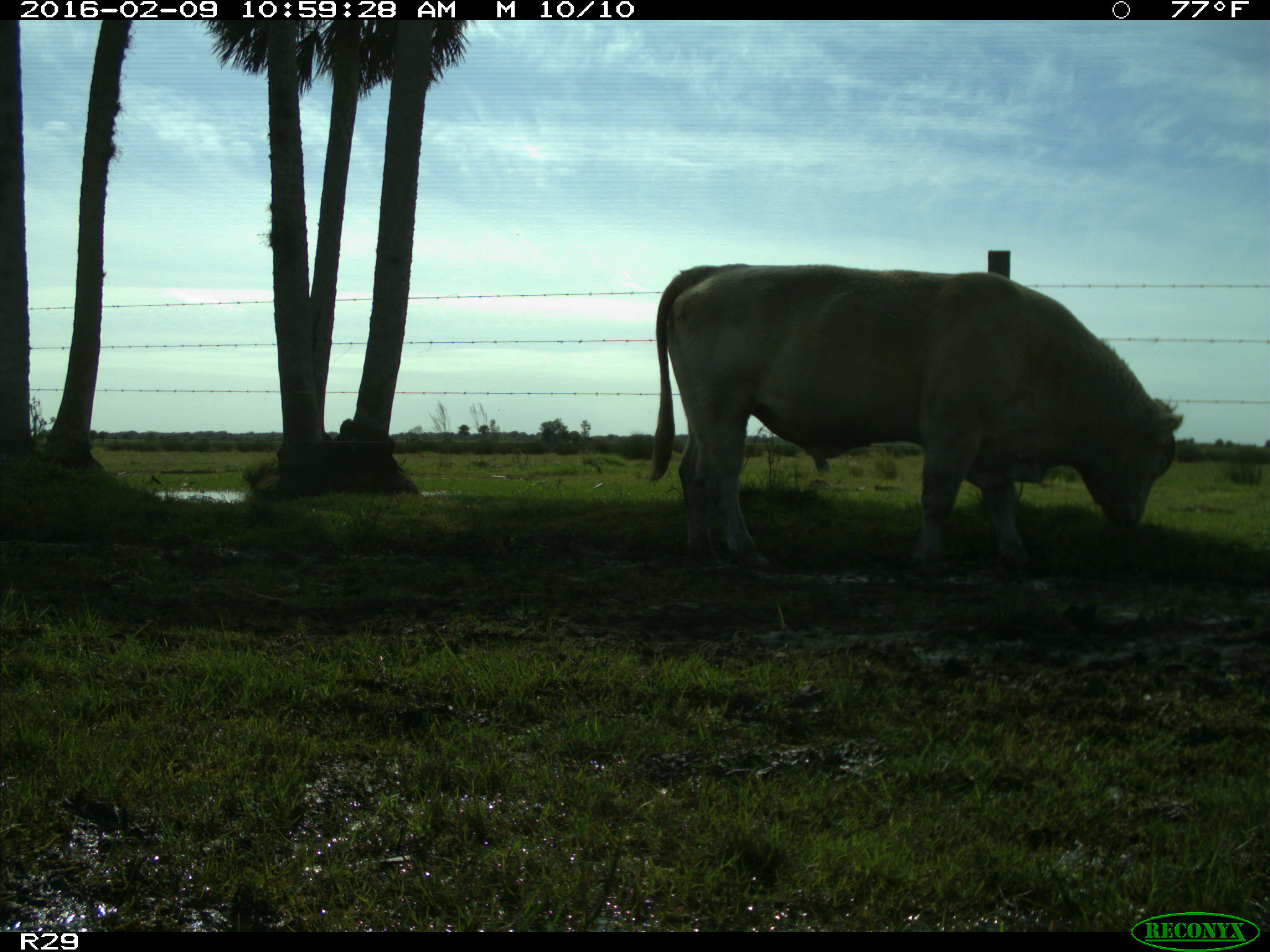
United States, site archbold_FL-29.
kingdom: Animalia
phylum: Chordata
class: Mammalia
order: Artiodactyla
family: Bovidae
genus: Bos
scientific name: Bos taurus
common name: domestic cow